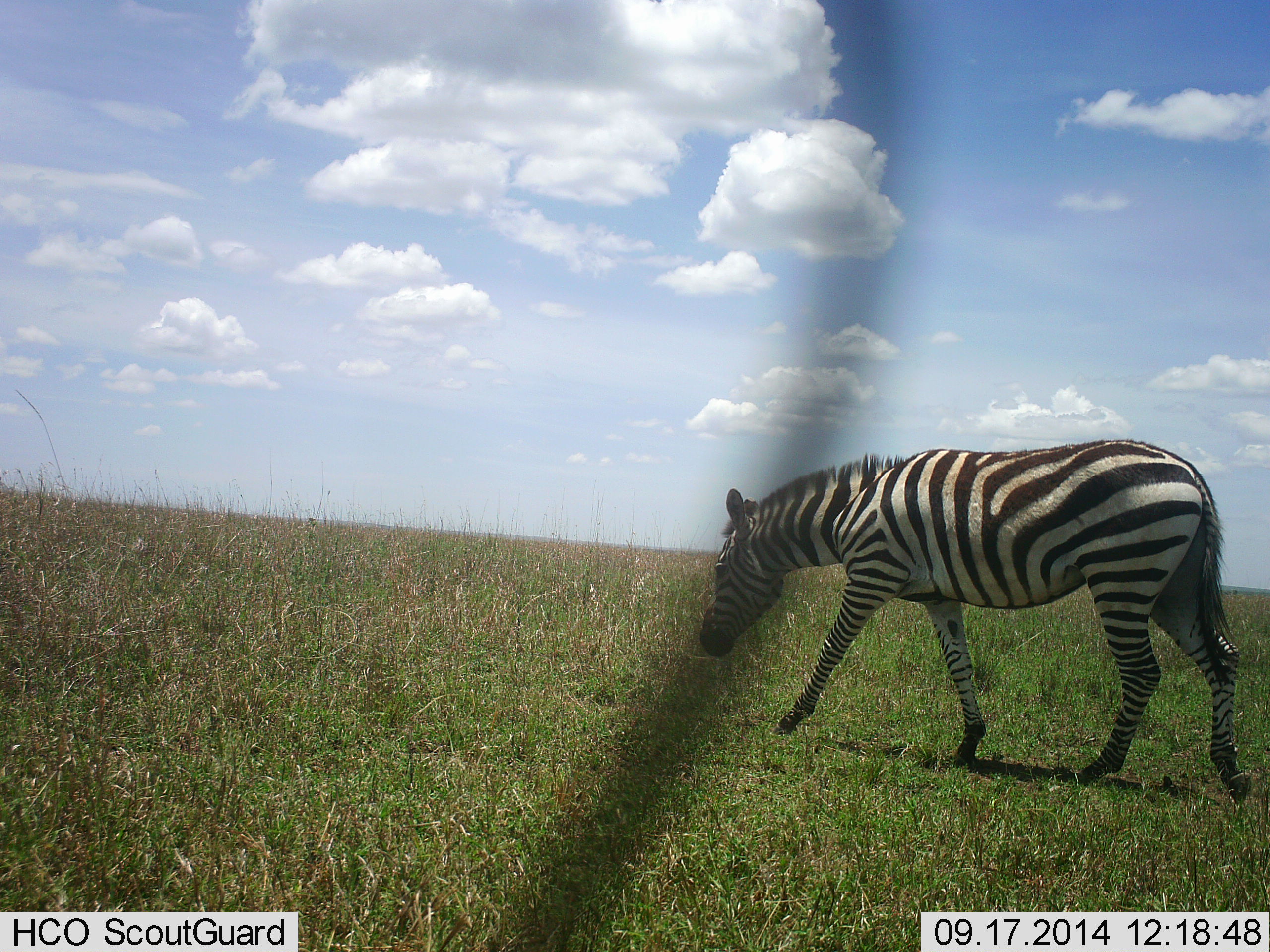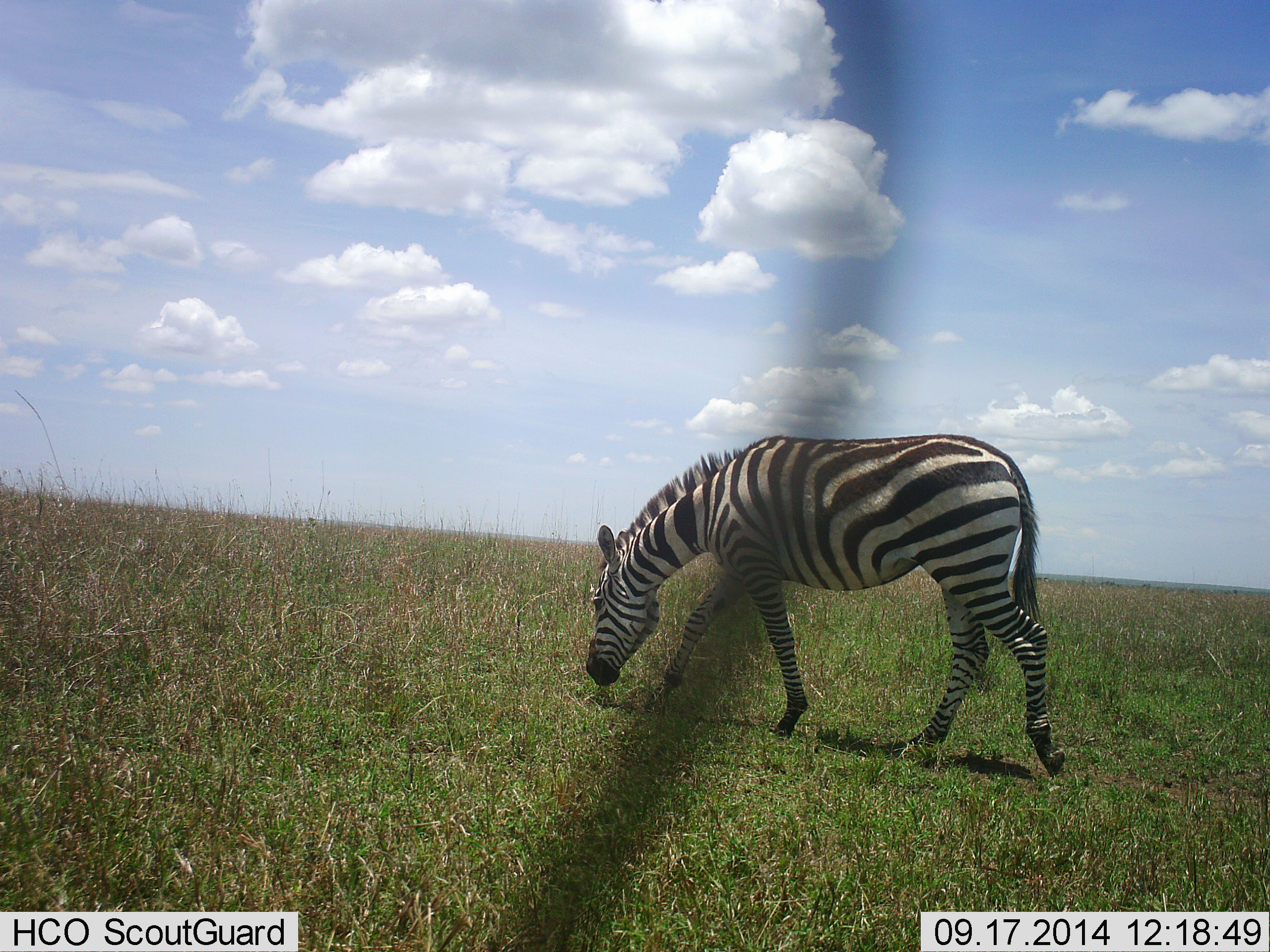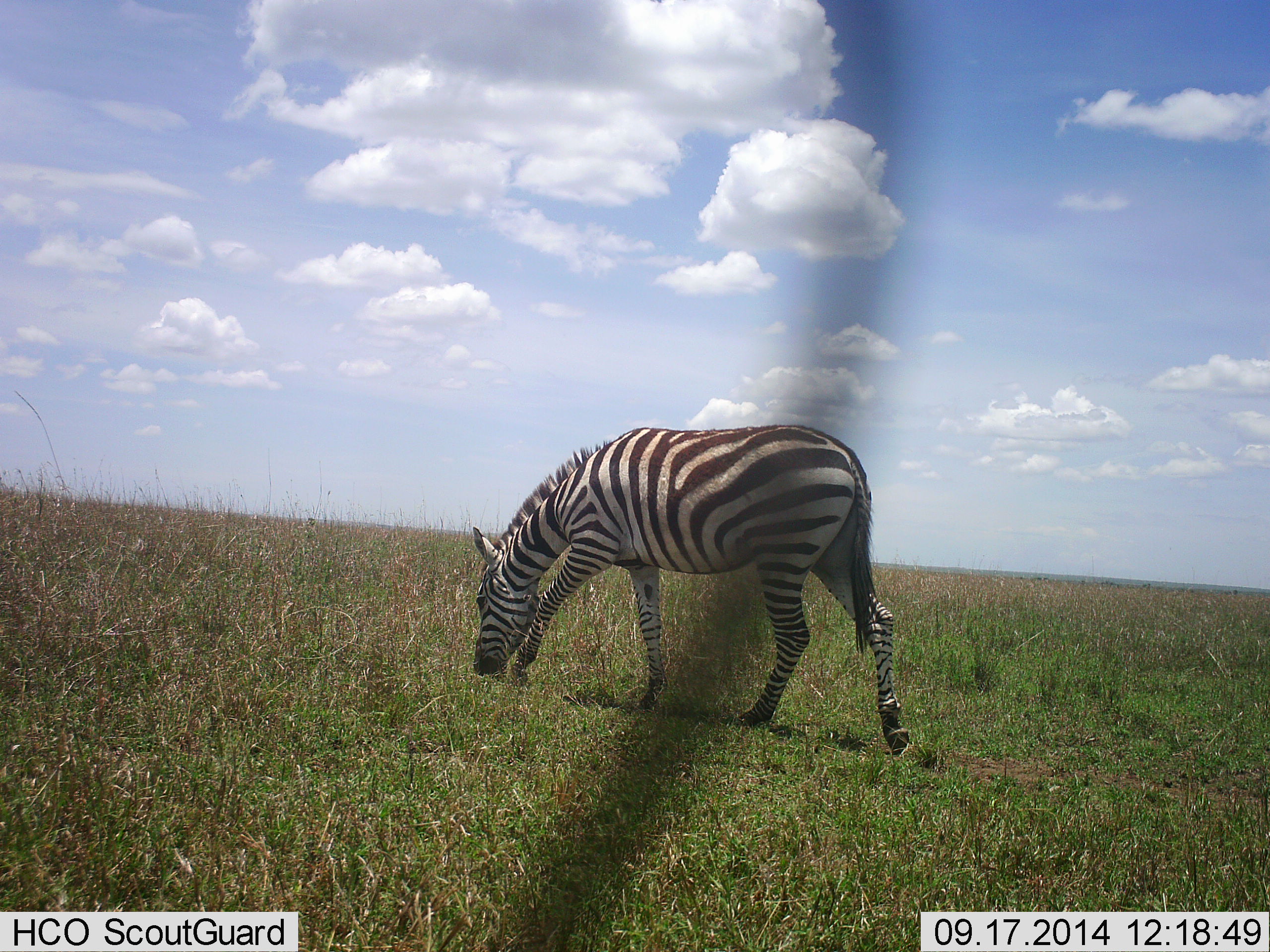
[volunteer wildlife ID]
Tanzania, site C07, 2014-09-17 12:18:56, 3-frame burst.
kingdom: Animalia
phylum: Chordata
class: Mammalia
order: Perissodactyla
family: Equidae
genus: Equus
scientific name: Equus quagga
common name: plains zebra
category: zebra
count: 1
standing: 10%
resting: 0%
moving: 70%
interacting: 0%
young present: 0%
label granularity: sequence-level